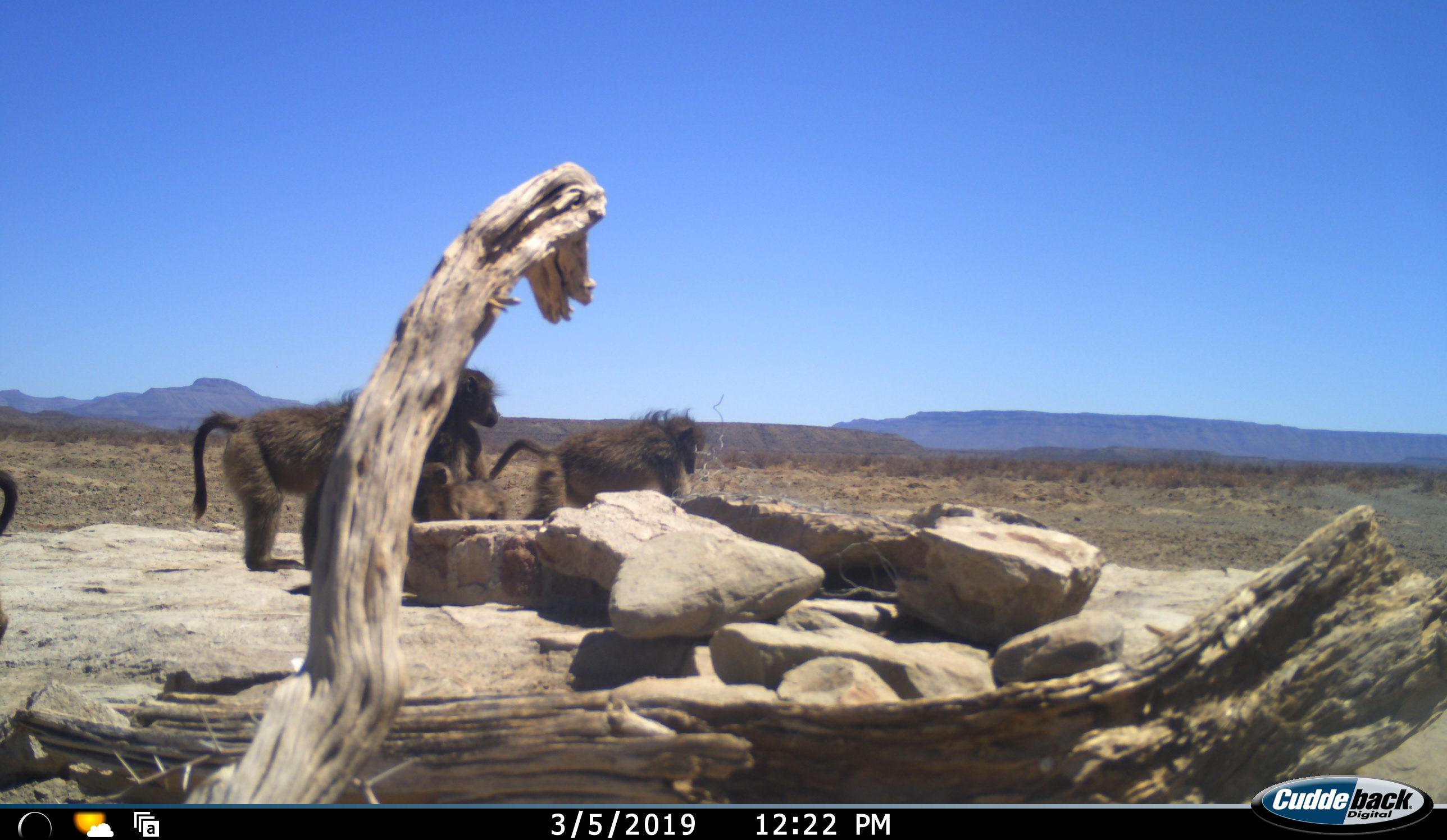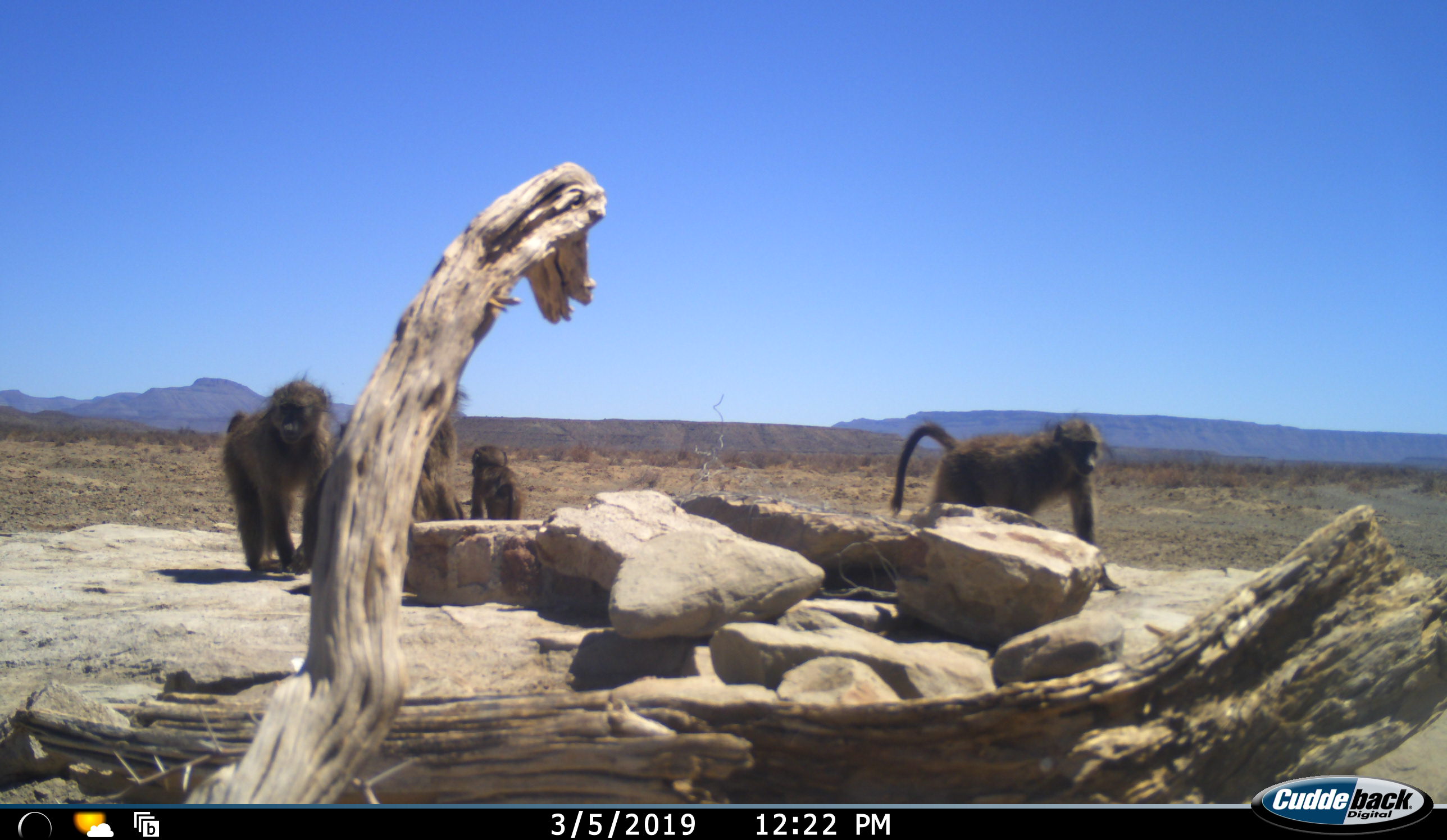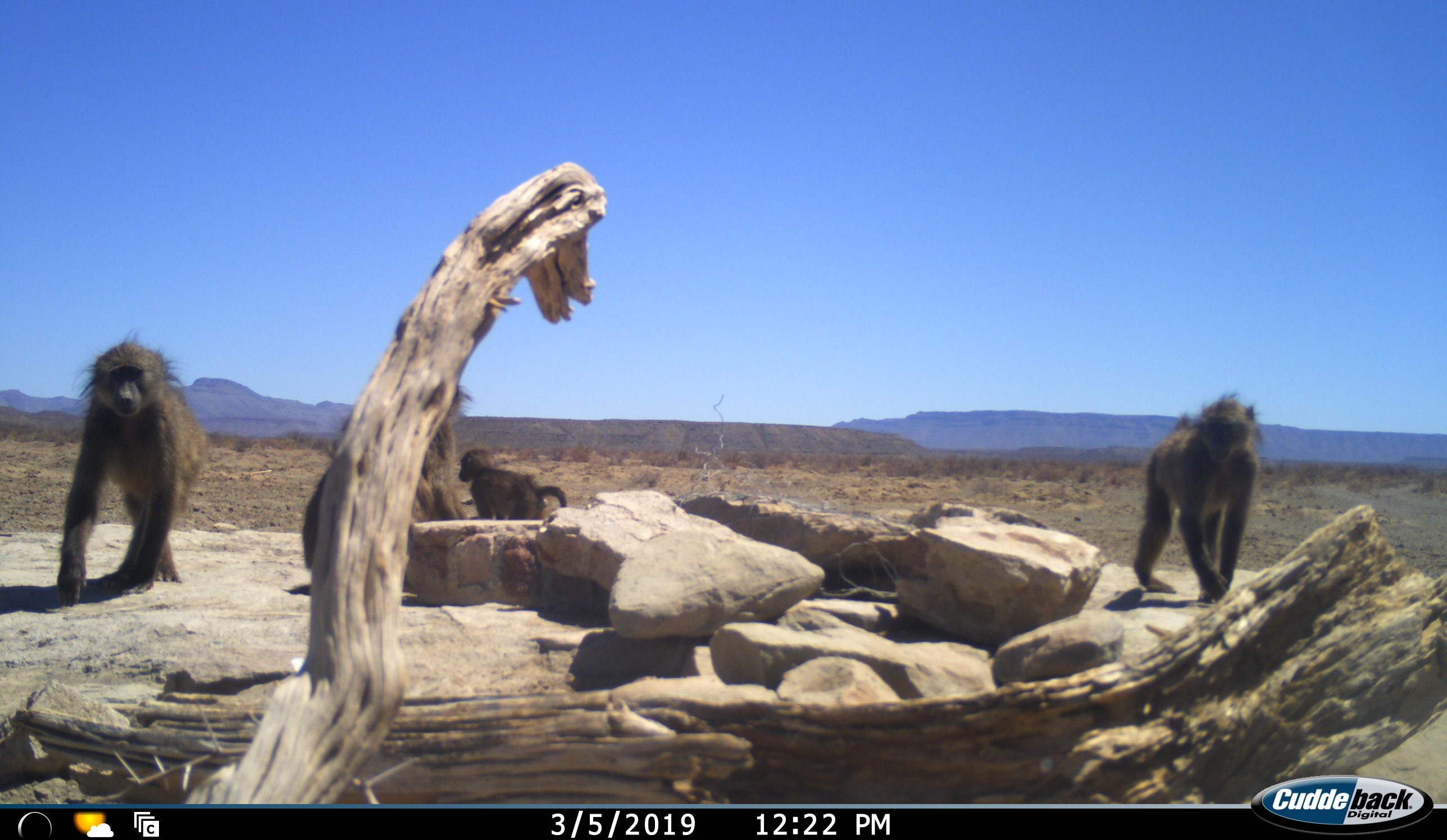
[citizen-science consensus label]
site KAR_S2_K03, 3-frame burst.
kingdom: Animalia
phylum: Chordata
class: Mammalia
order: Primates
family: Cercopithecidae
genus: Papio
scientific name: Papio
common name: baboon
Baboon (Papio), count 5. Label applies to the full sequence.